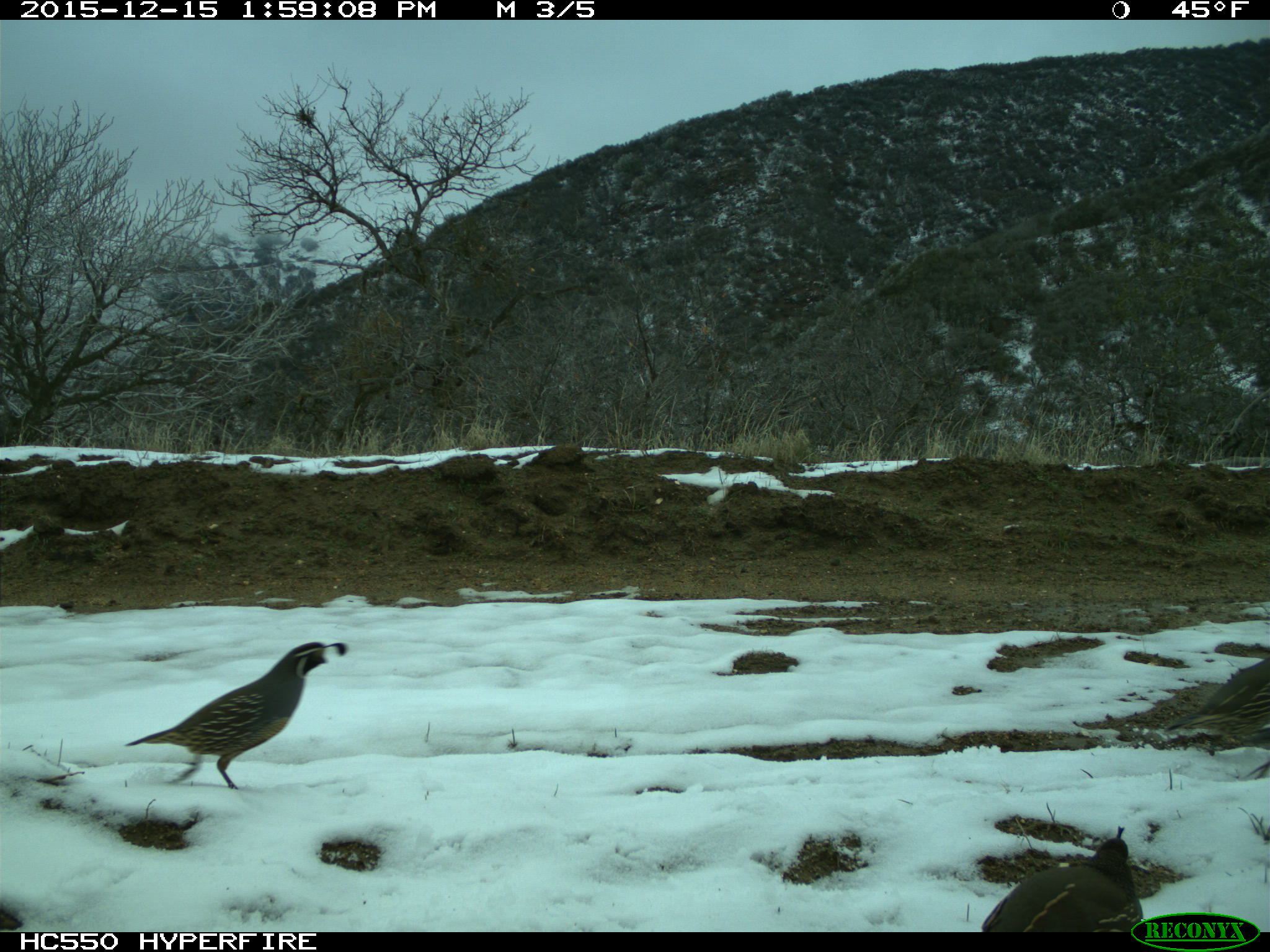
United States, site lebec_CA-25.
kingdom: Animalia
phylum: Chordata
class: Aves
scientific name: Aves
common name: birds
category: unidentified bird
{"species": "unidentified bird (birds) (Aves)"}